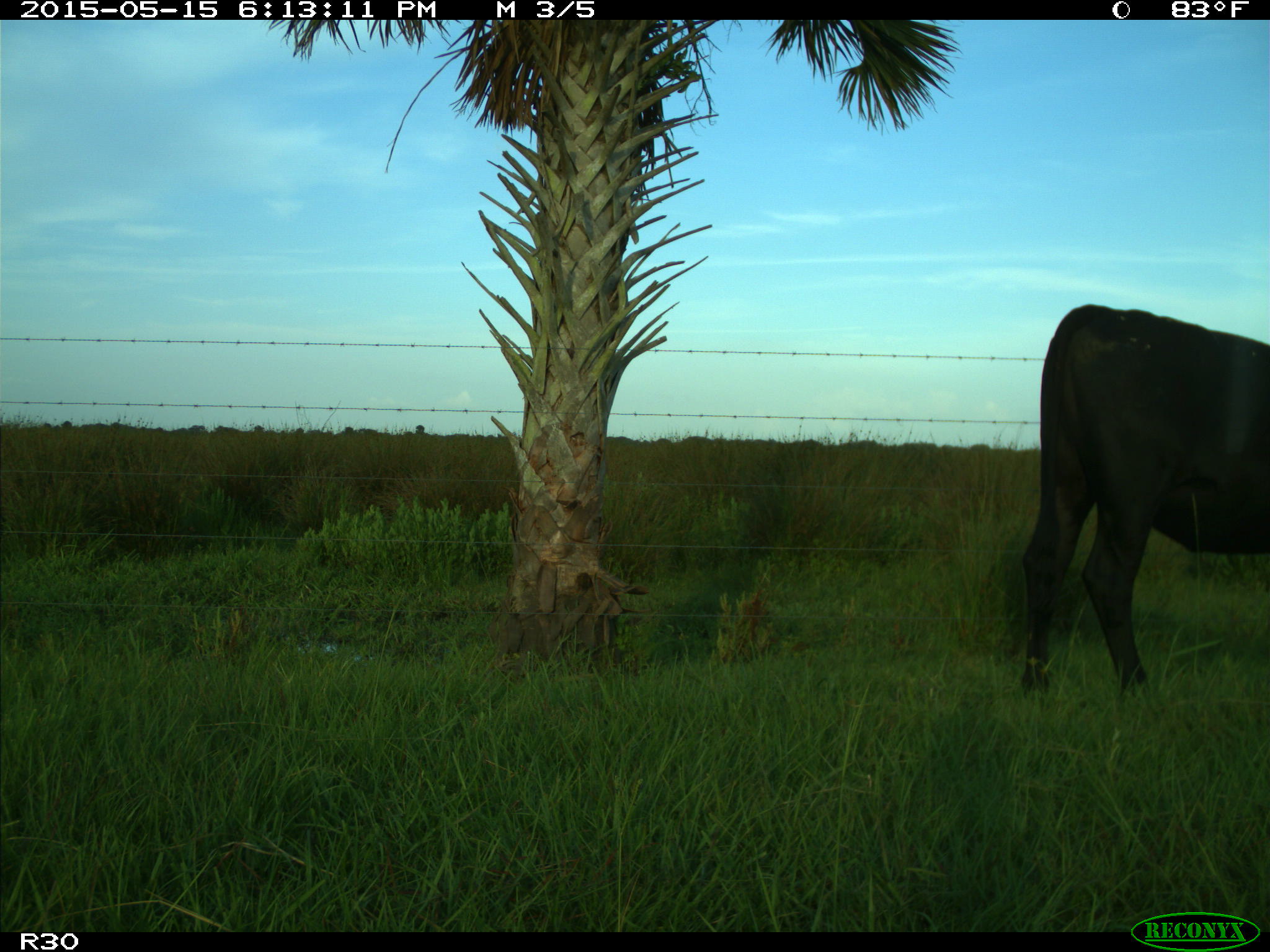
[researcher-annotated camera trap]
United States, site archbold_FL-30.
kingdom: Animalia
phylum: Chordata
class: Mammalia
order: Artiodactyla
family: Bovidae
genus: Bos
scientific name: Bos taurus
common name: domestic cow